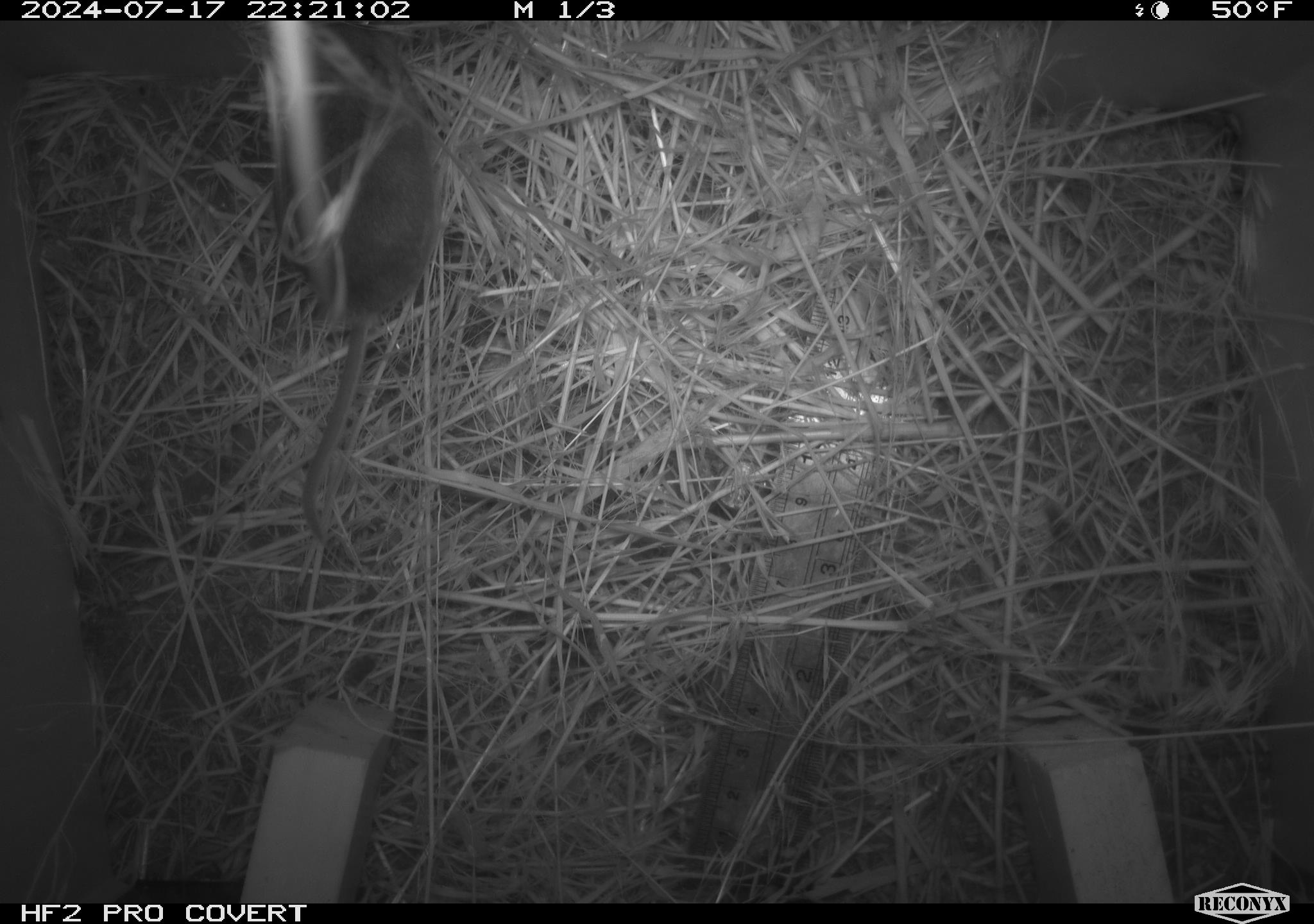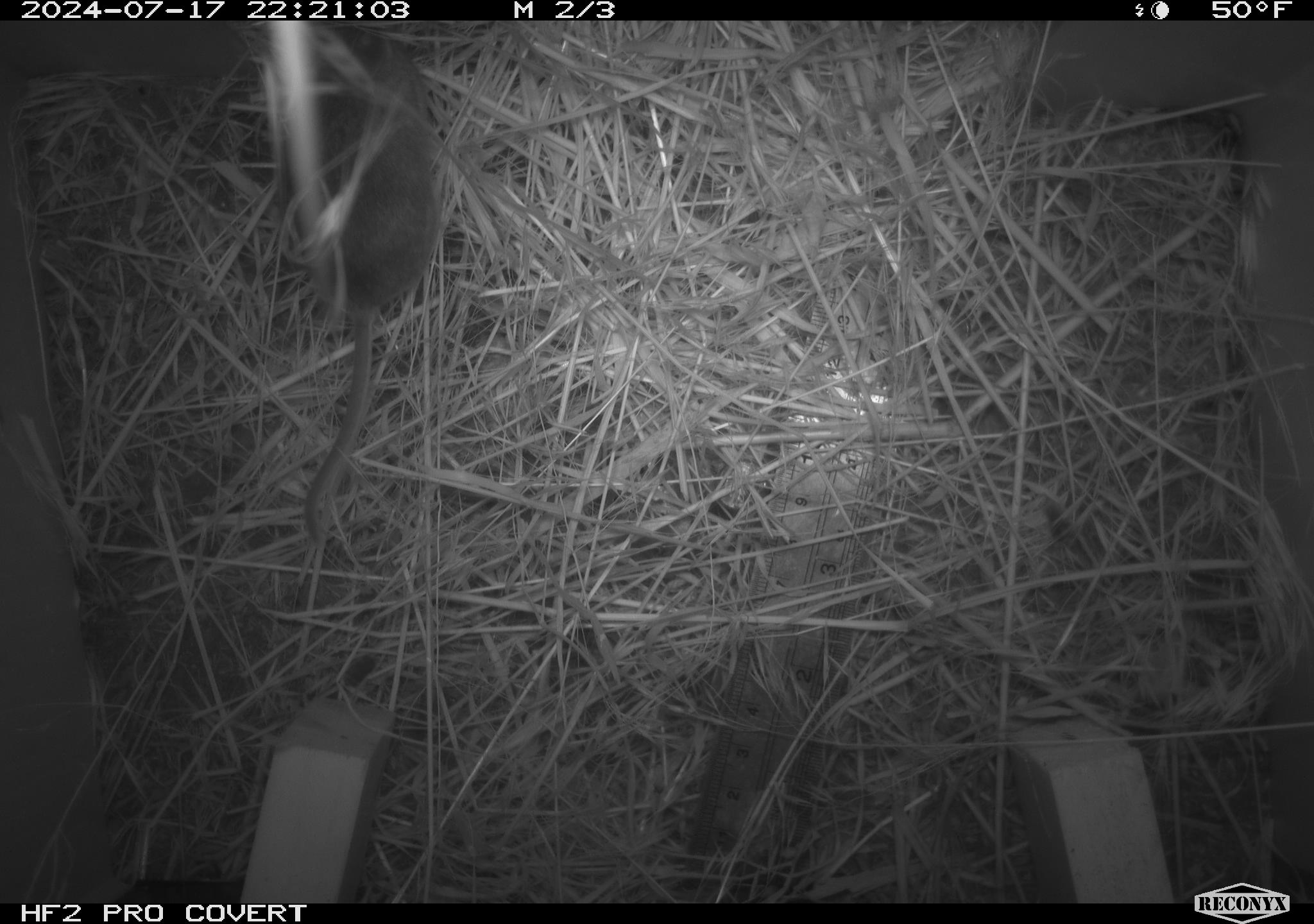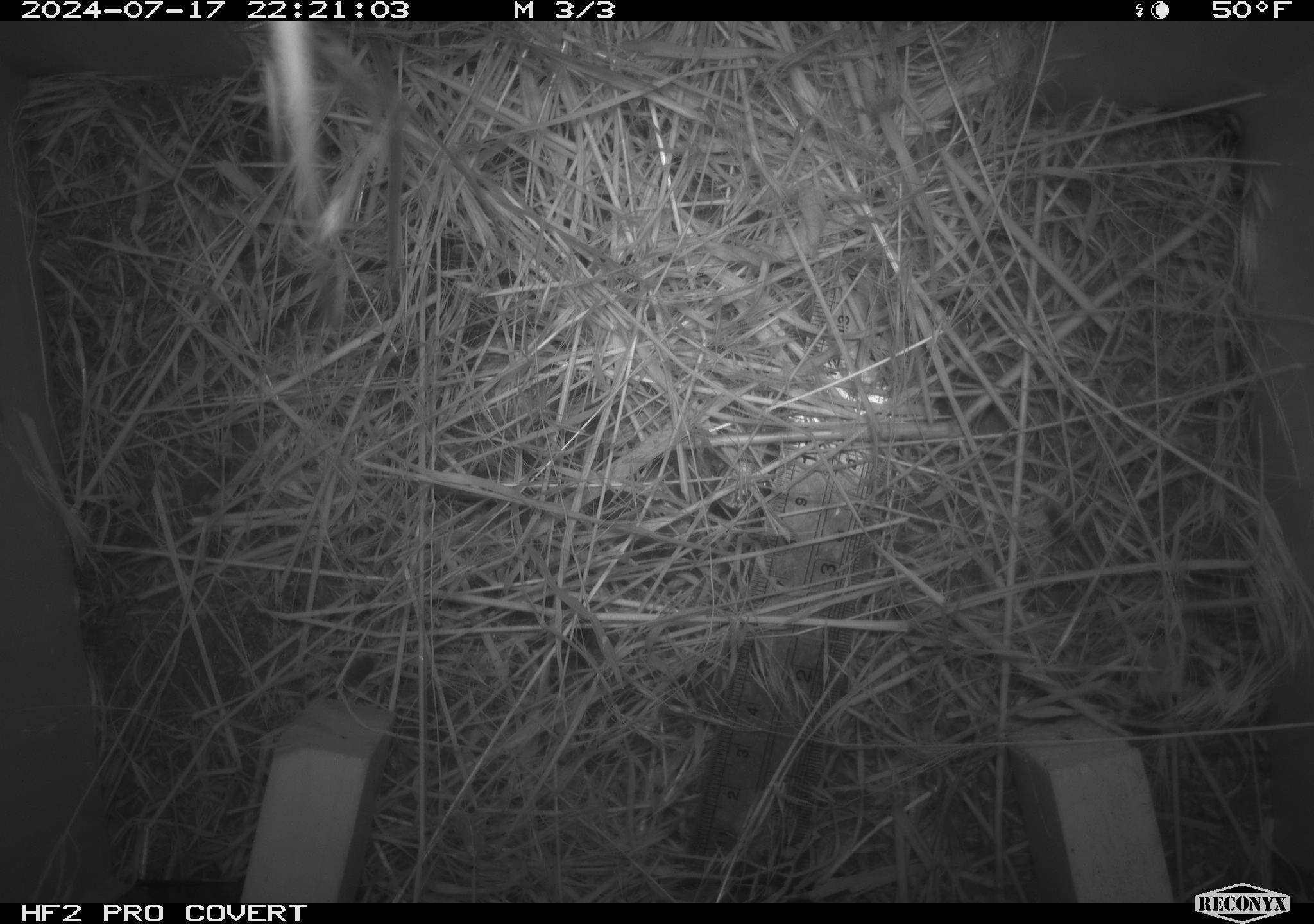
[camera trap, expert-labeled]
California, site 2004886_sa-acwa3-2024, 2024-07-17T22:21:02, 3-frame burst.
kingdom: Animalia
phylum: Chordata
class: Mammalia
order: Rodentia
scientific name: Rodentia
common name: mouse species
Mouse species (Rodentia).